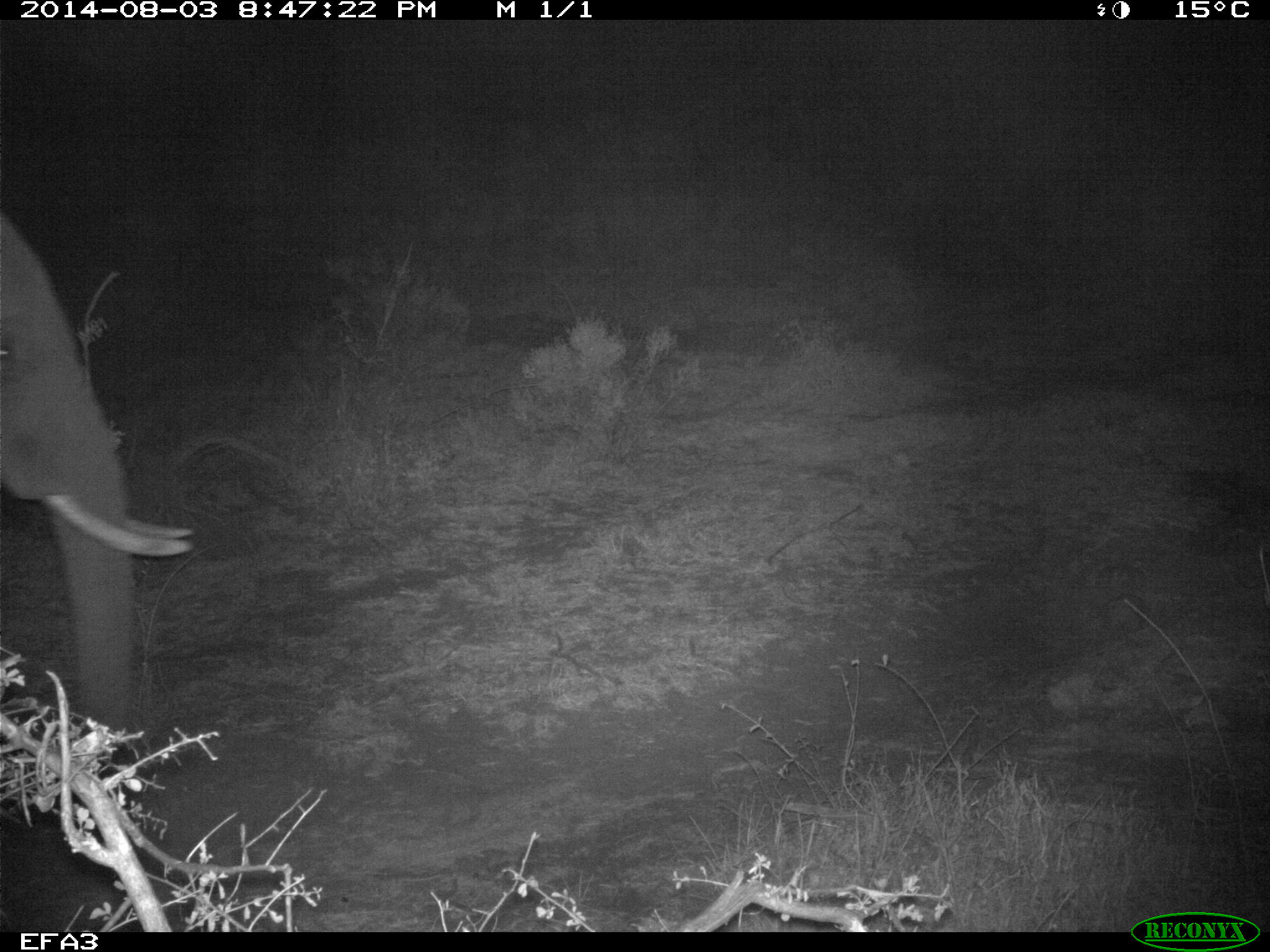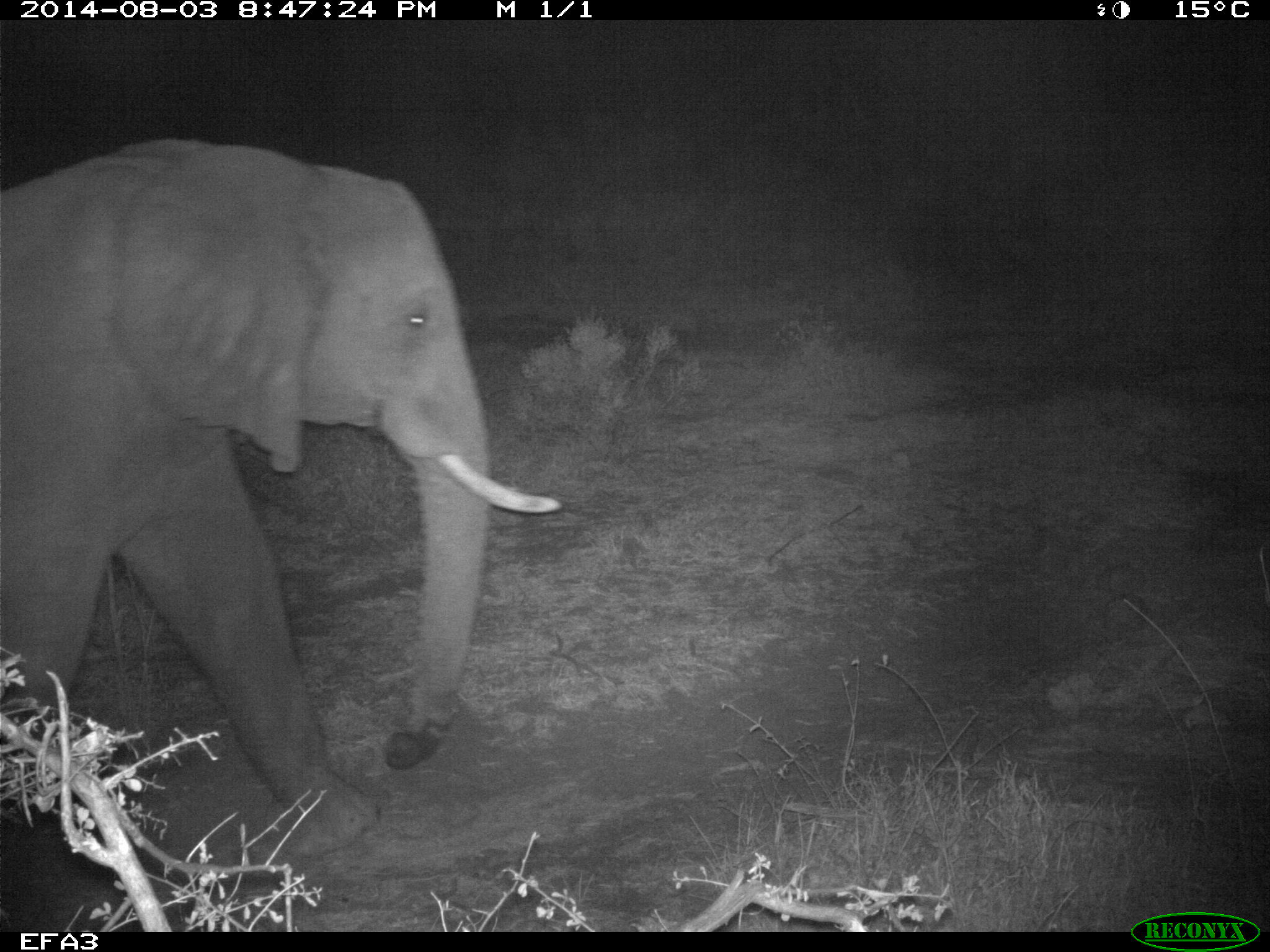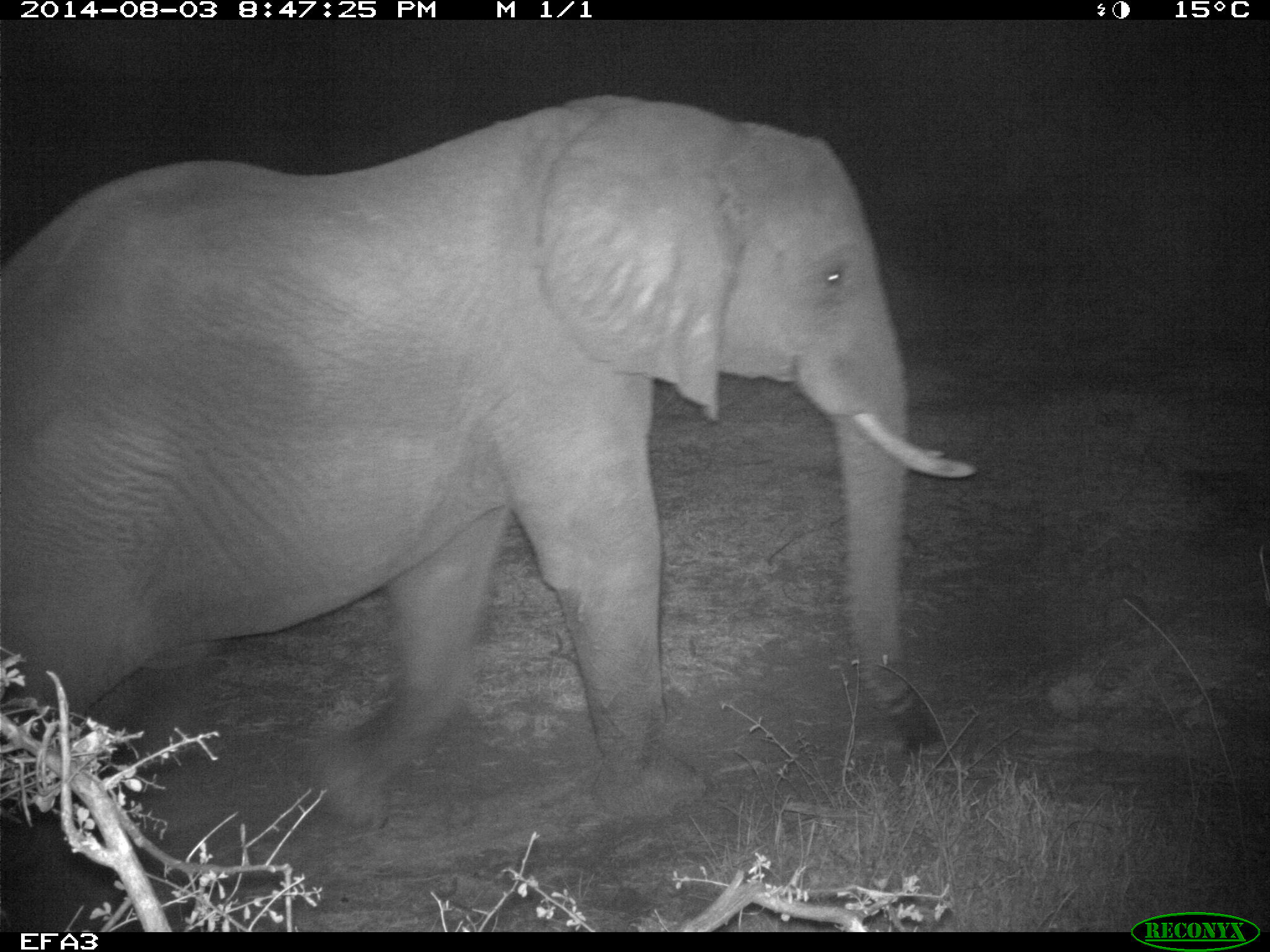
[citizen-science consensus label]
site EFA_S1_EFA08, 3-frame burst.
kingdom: Animalia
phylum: Chordata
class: Mammalia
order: Proboscidea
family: Elephantidae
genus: Loxodonta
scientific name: Loxodonta africana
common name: african bush elephant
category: elephant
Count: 1.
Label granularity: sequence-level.